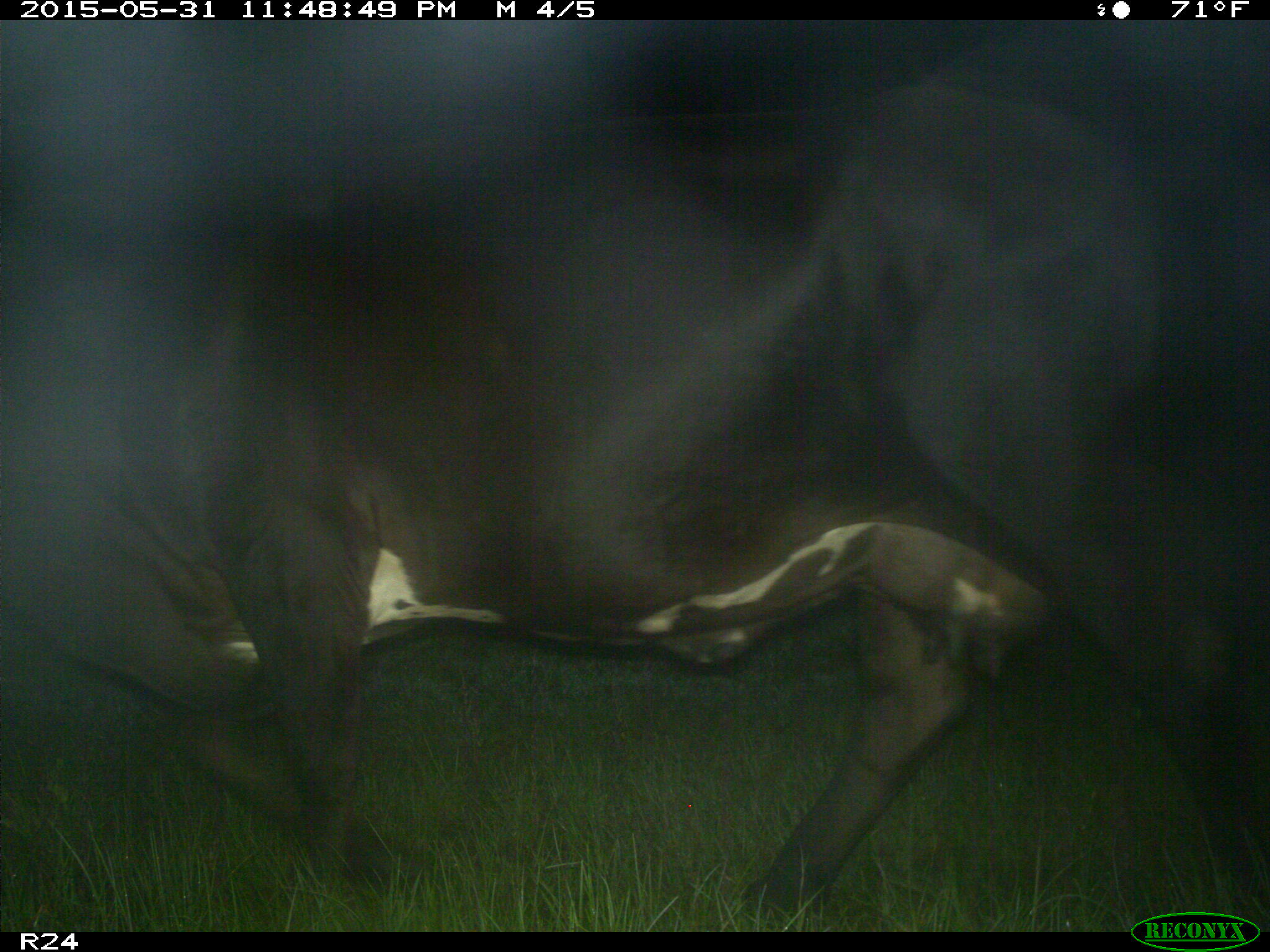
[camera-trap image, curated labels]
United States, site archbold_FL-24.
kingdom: Animalia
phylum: Chordata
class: Mammalia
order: Artiodactyla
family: Bovidae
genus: Bos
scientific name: Bos taurus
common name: domestic cow